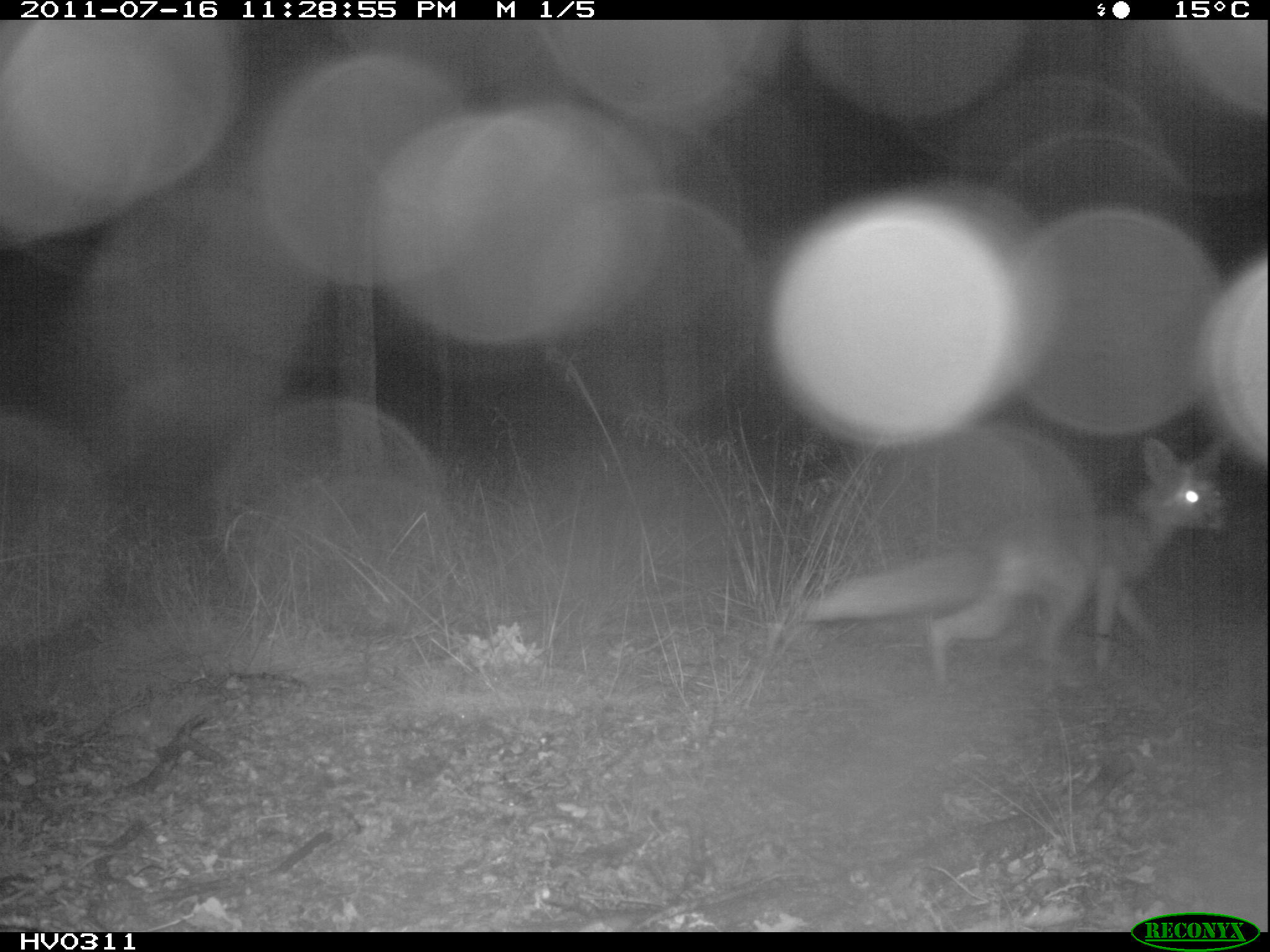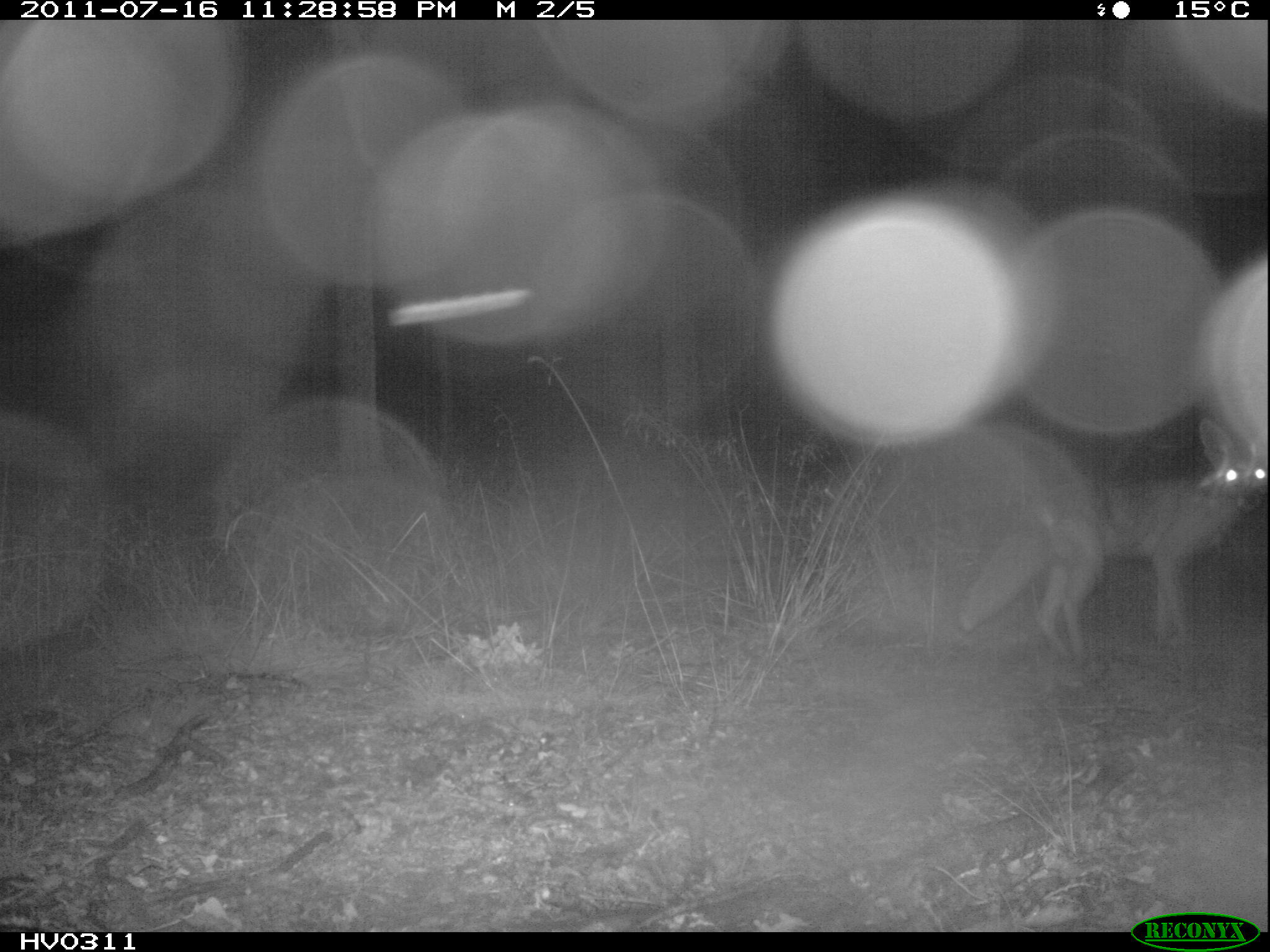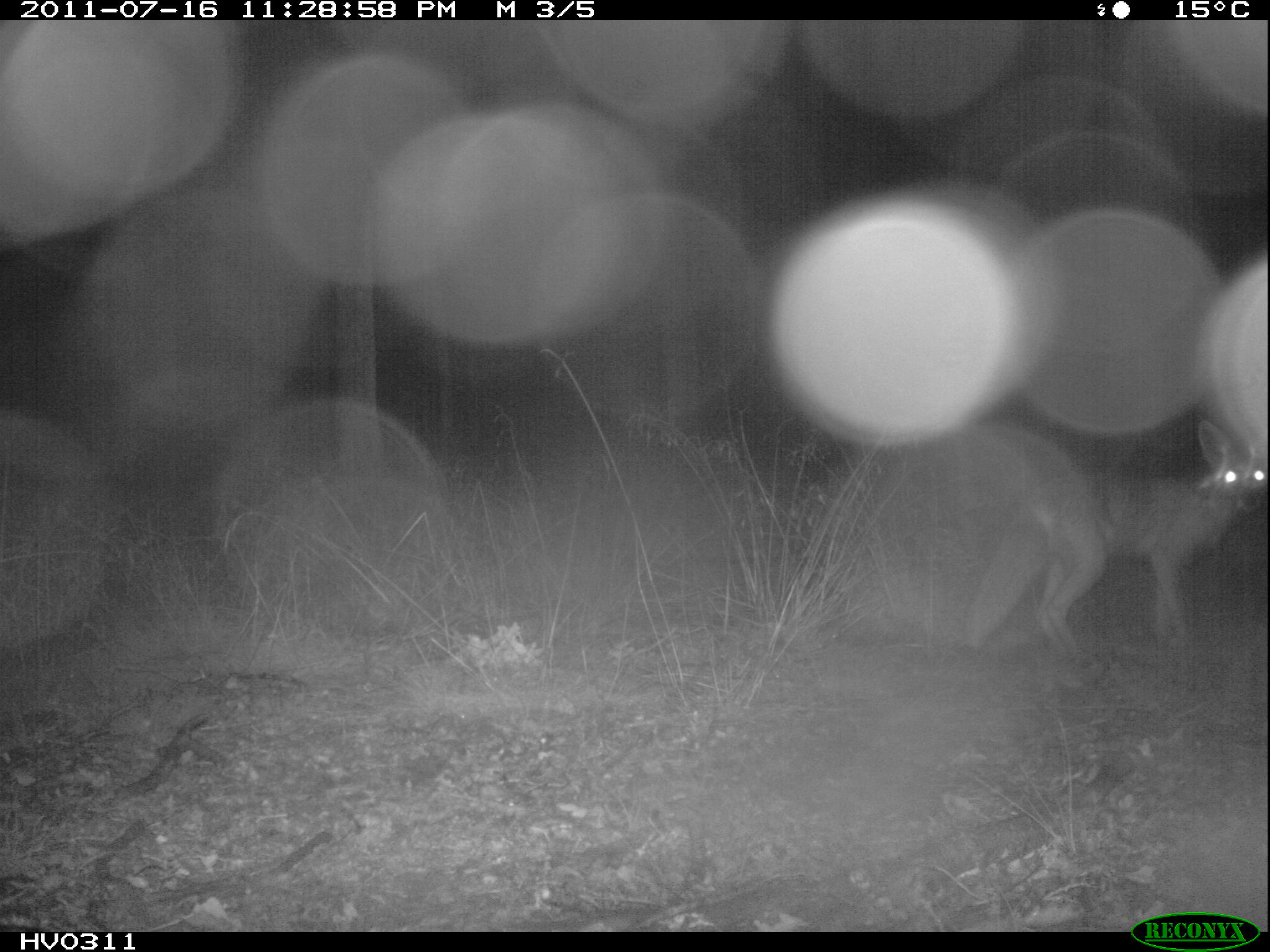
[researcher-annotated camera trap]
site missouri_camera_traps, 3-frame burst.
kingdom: Animalia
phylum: Chordata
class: Mammalia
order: Carnivora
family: Canidae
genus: Vulpes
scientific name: Vulpes vulpes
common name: red fox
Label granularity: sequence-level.